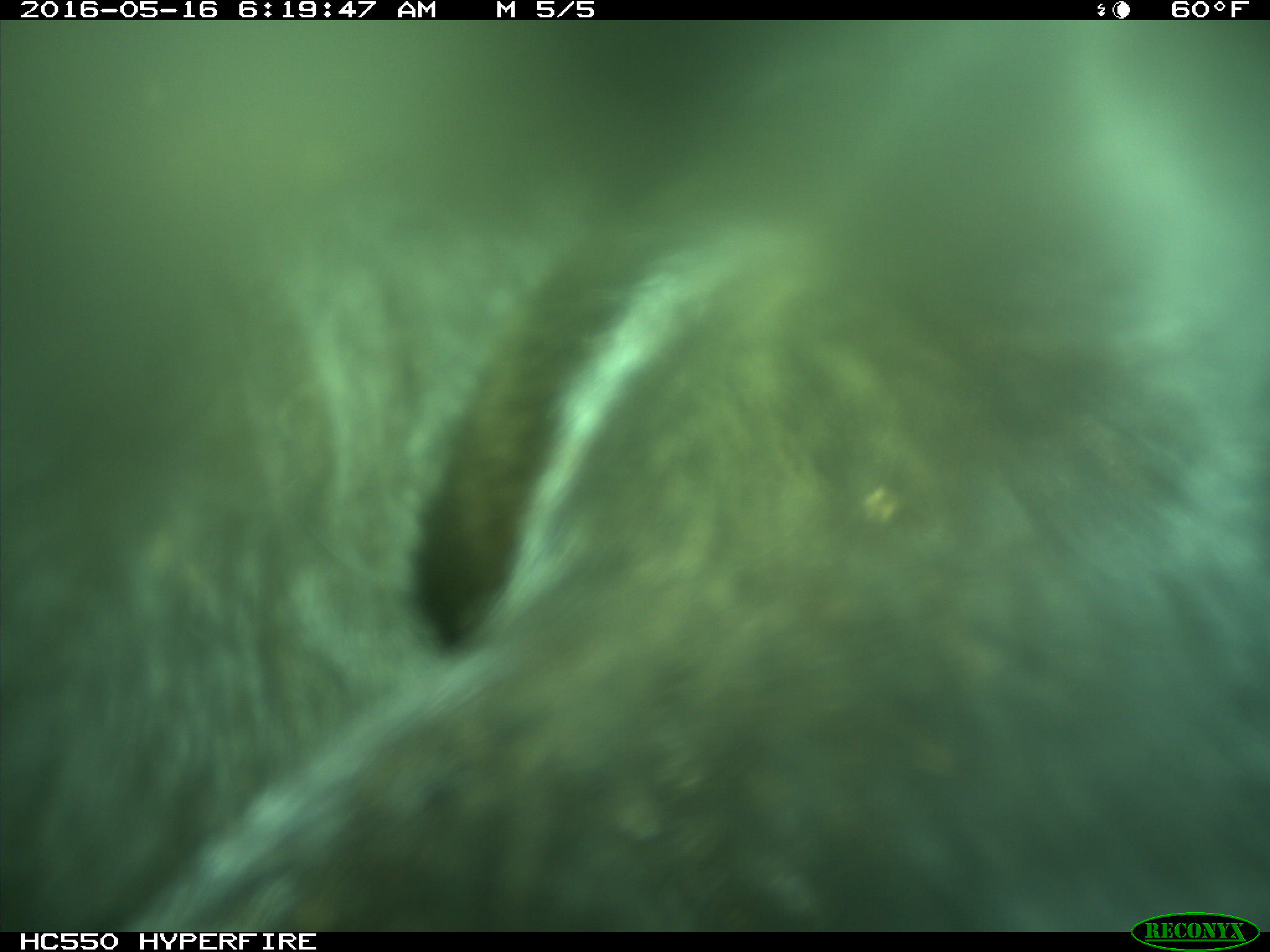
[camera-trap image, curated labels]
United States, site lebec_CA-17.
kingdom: Animalia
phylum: Chordata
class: Mammalia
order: Artiodactyla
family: Bovidae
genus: Bos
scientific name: Bos taurus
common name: domestic cow